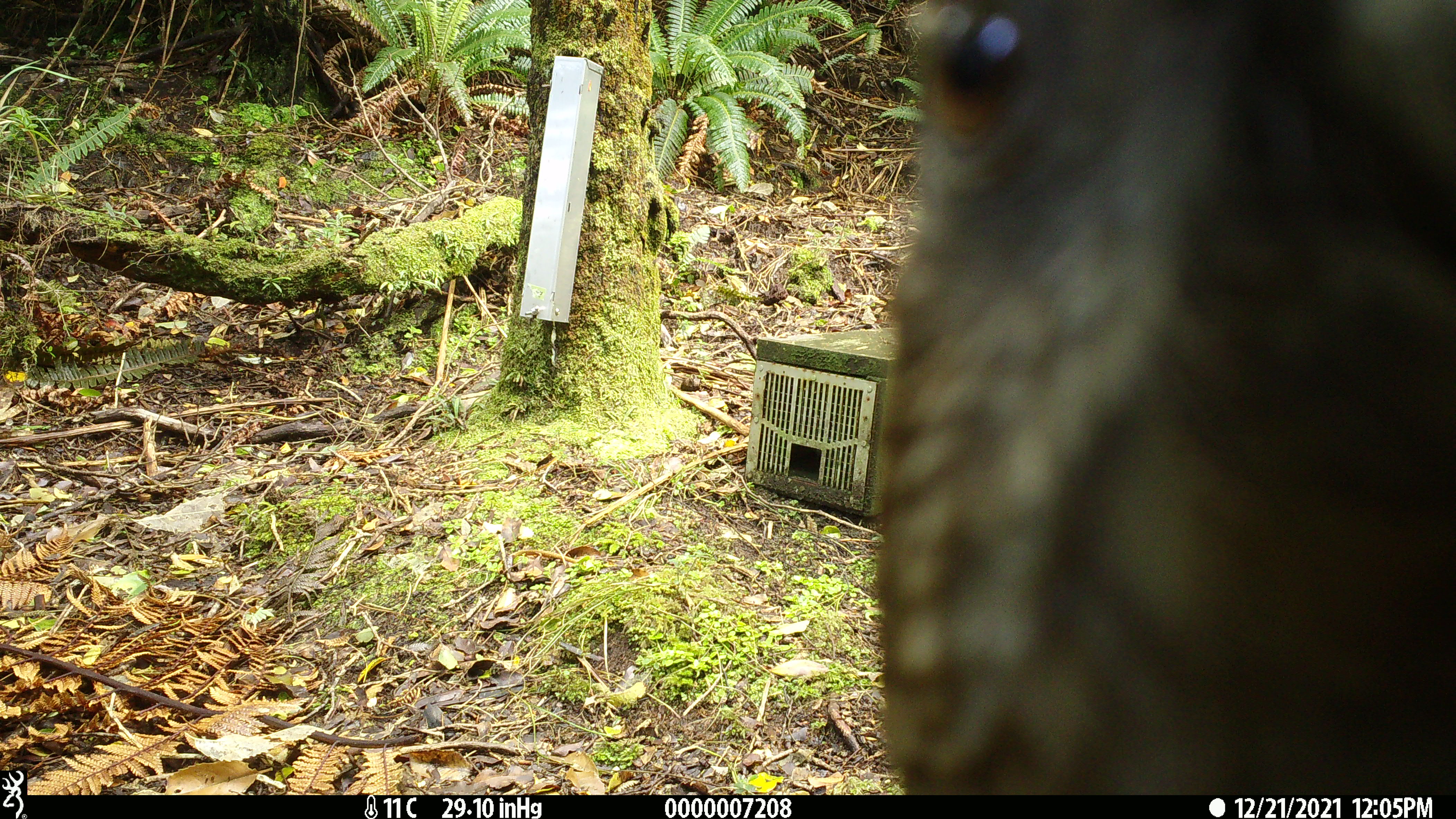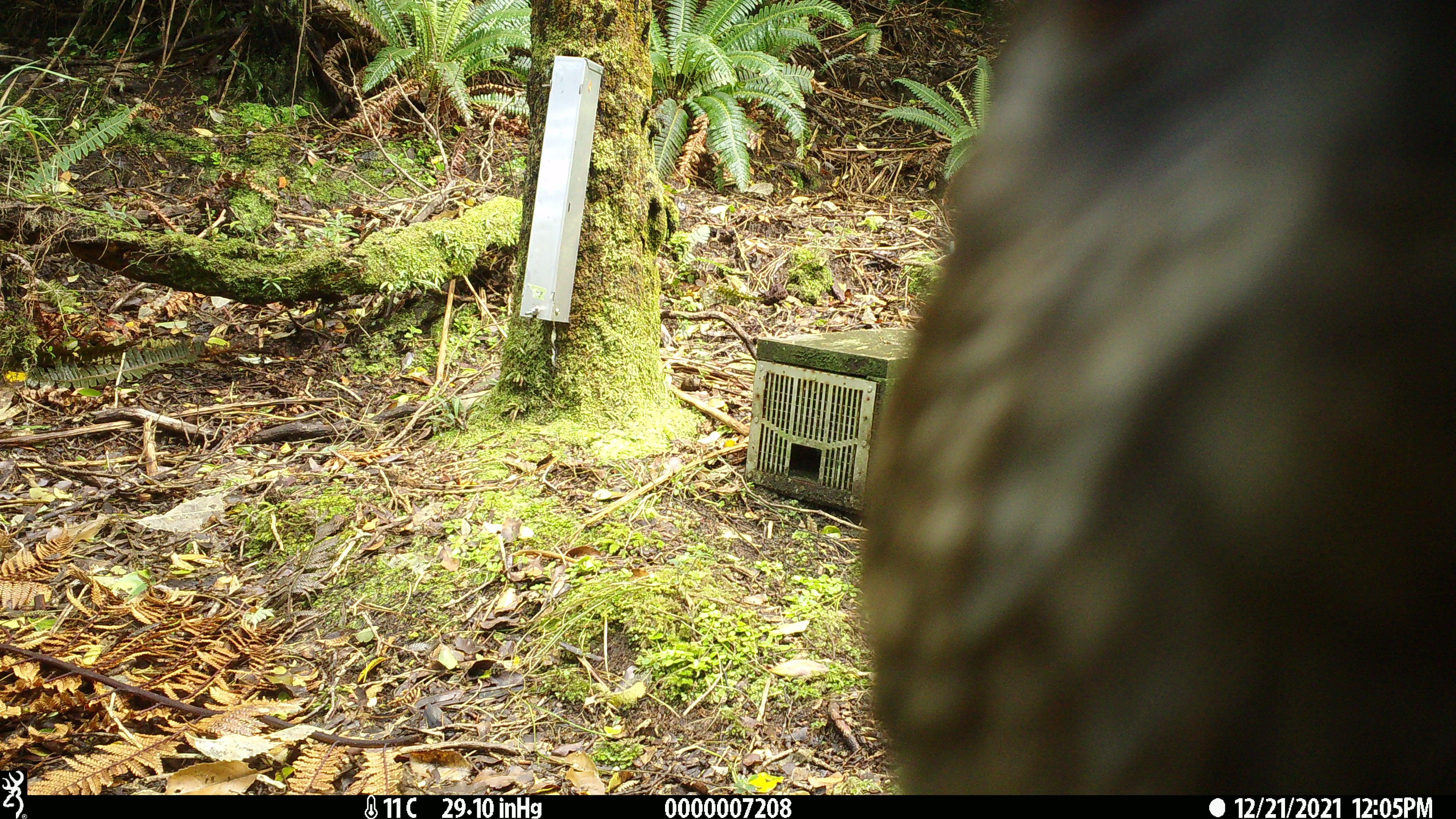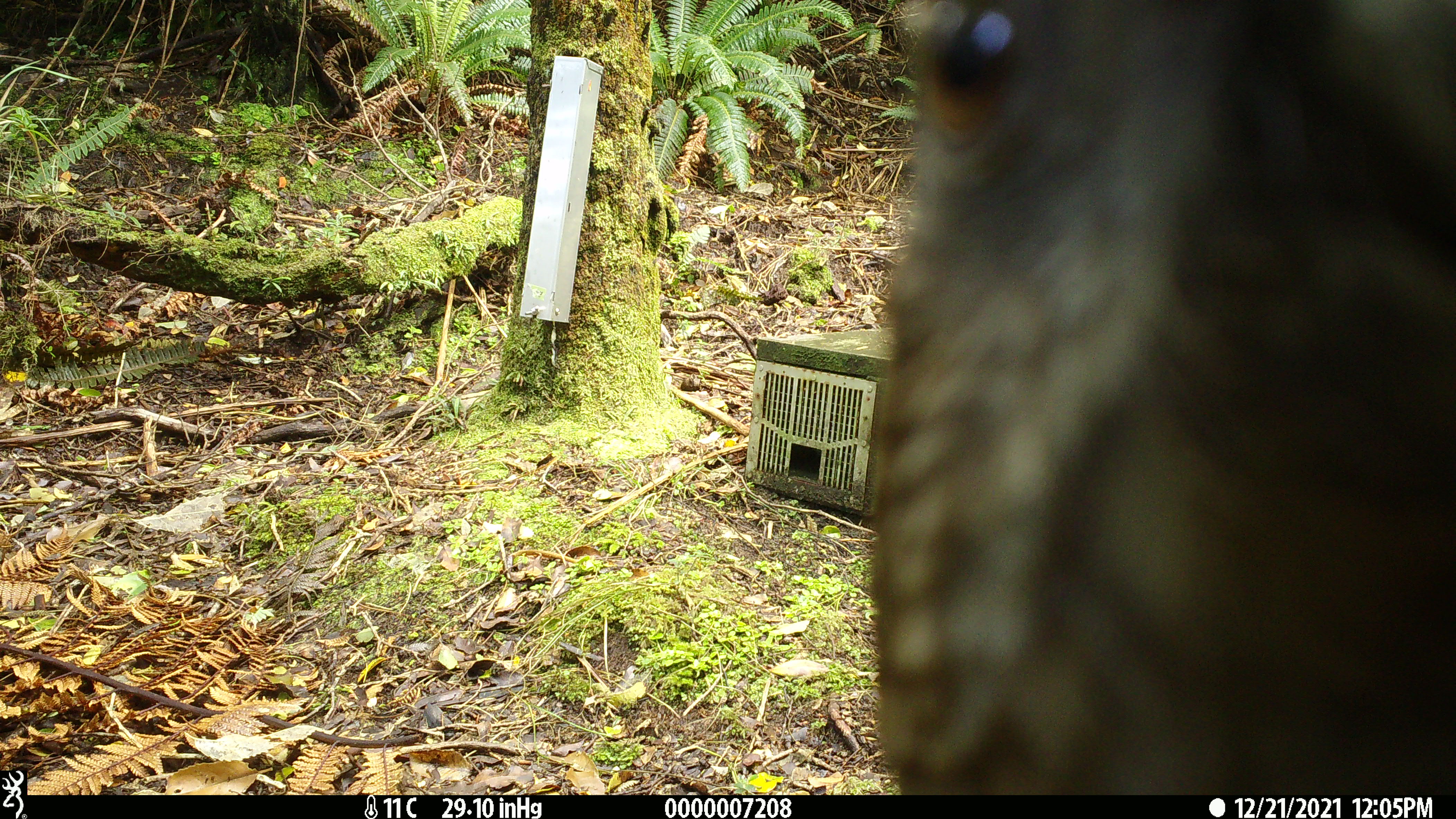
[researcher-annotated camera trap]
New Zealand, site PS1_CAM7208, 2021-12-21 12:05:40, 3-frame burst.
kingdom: Animalia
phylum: Chordata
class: Aves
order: Psittaciformes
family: Strigopidae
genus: Nestor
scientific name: Nestor notabilis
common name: kea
Kea (Nestor notabilis).